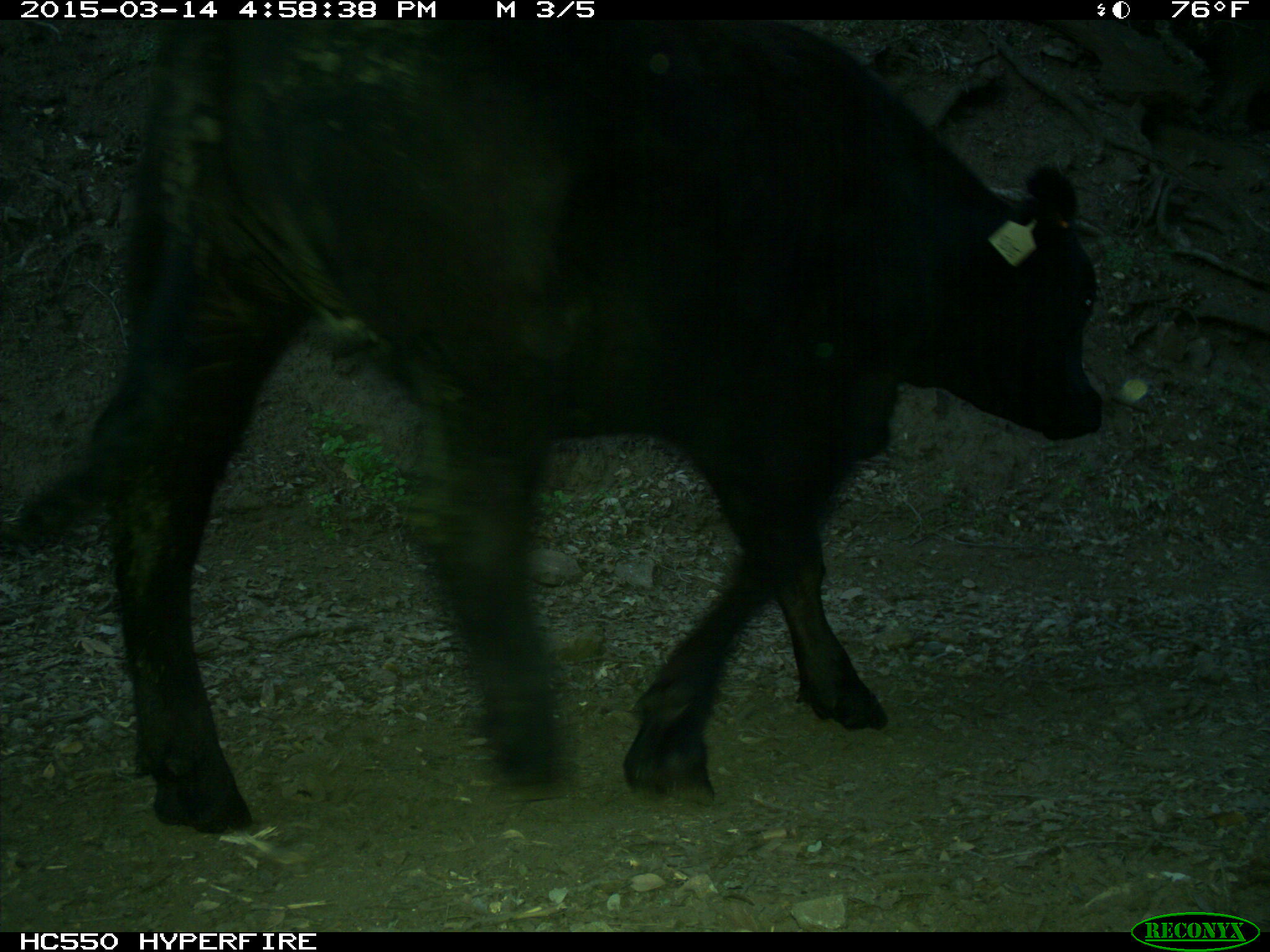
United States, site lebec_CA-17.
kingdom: Animalia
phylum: Chordata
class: Mammalia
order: Artiodactyla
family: Bovidae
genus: Bos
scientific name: Bos taurus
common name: domestic cow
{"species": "Bos taurus (domestic cow)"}